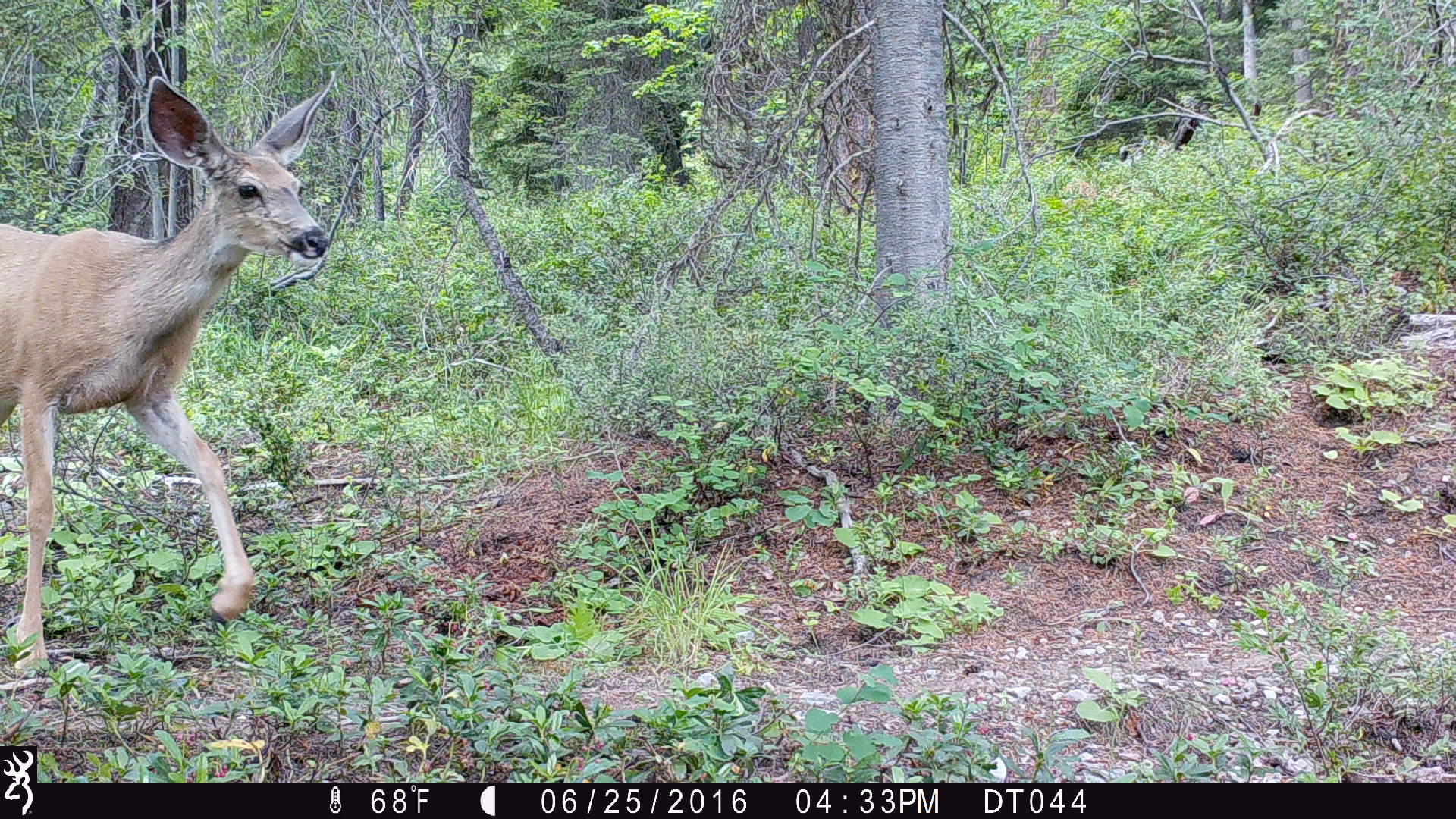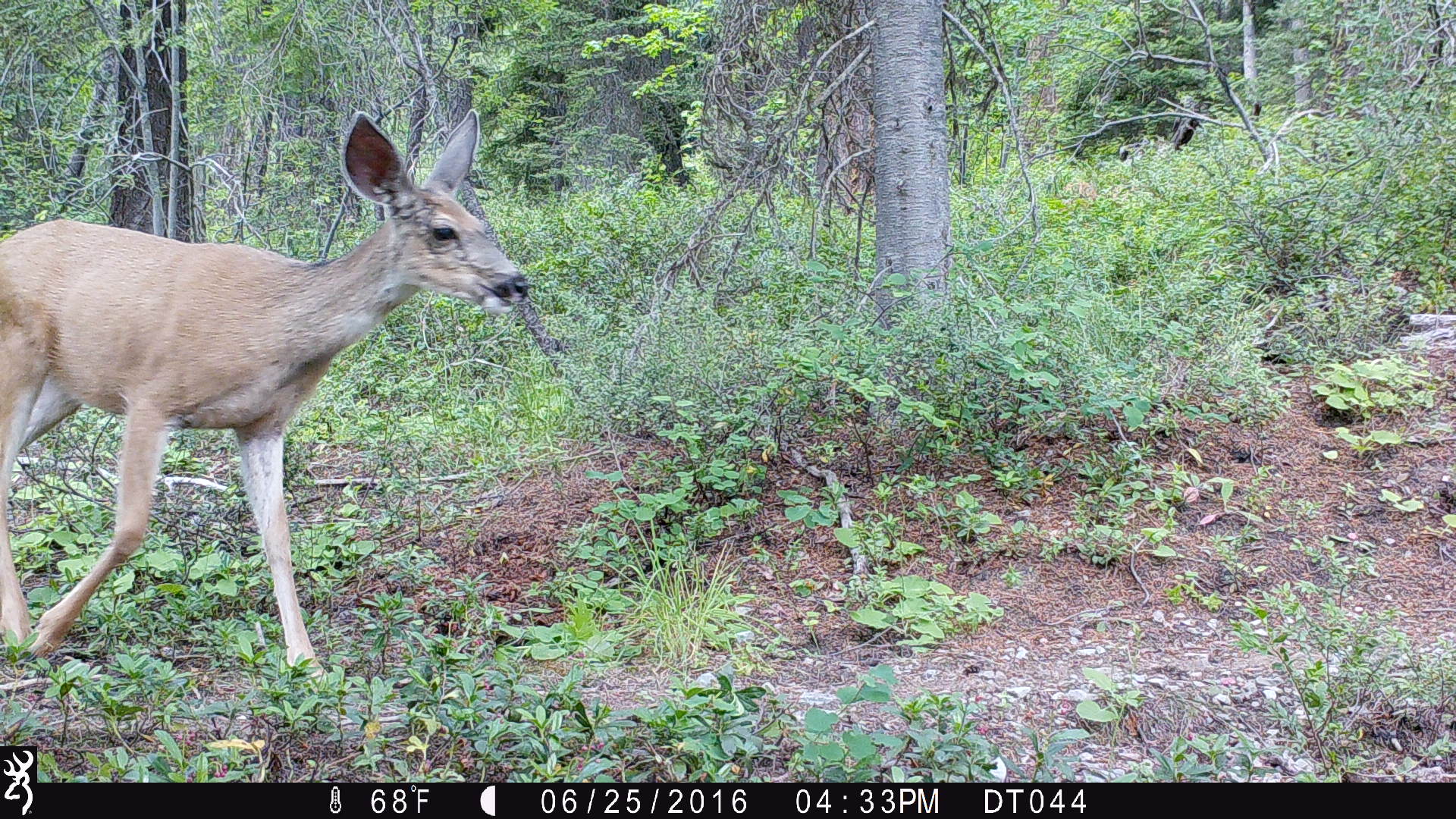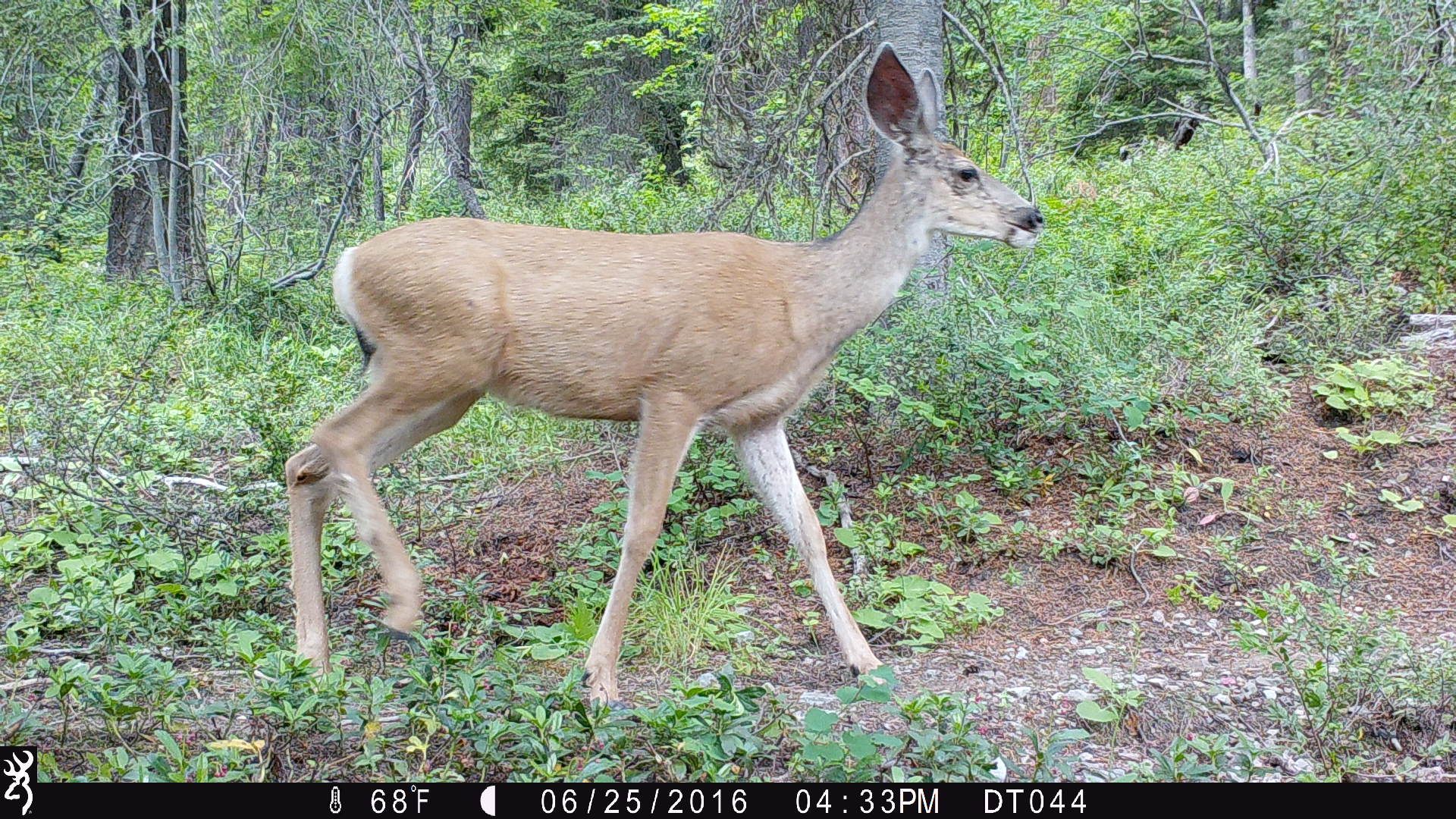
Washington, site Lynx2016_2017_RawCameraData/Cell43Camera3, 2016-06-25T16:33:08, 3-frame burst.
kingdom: Animalia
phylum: Chordata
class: Mammalia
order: Artiodactyla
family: Cervidae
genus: Odocoileus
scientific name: Odocoileus hemionus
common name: mule deer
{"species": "Odocoileus hemionus (mule deer)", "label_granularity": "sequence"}